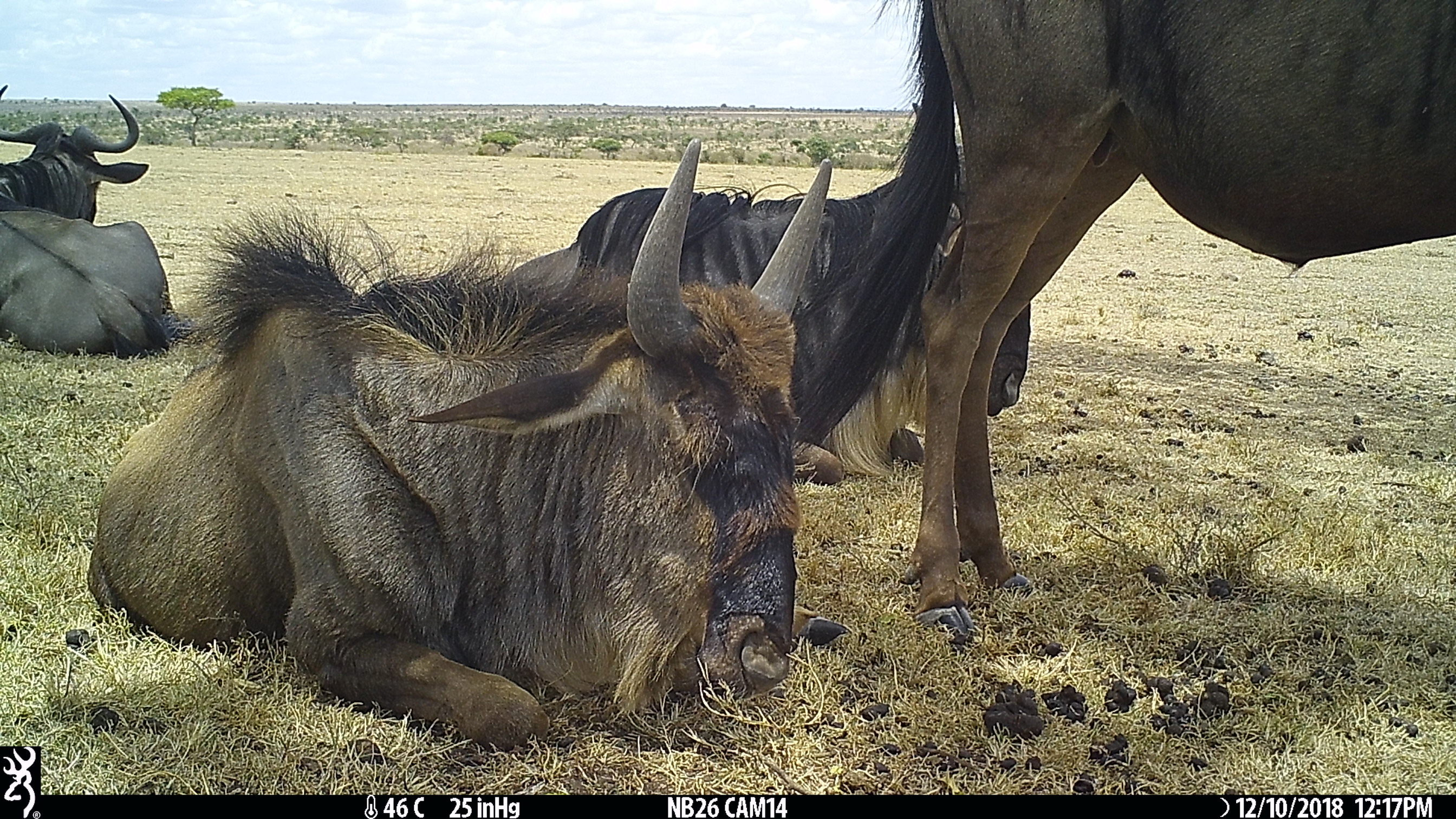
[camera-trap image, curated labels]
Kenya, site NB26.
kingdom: Animalia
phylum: Chordata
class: Mammalia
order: Artiodactyla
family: Bovidae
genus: Connochaetes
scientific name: Connochaetes taurinus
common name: blue wildebeest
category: wildebeest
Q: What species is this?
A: Wildebeest (blue wildebeest) (Connochaetes taurinus).